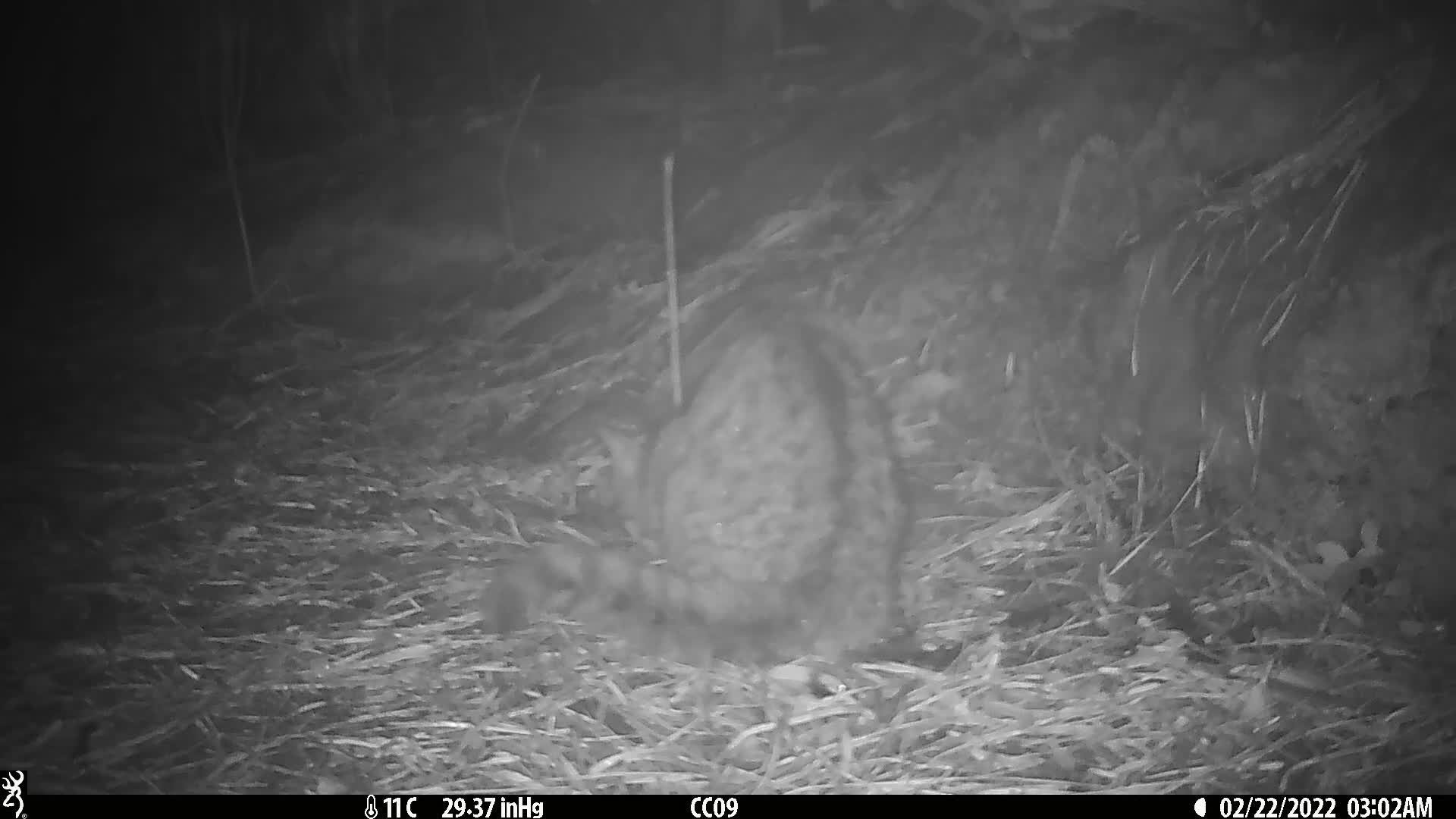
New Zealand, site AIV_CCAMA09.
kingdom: Animalia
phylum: Chordata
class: Mammalia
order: Carnivora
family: Felidae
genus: Felis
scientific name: Felis catus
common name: domestic cat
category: cat